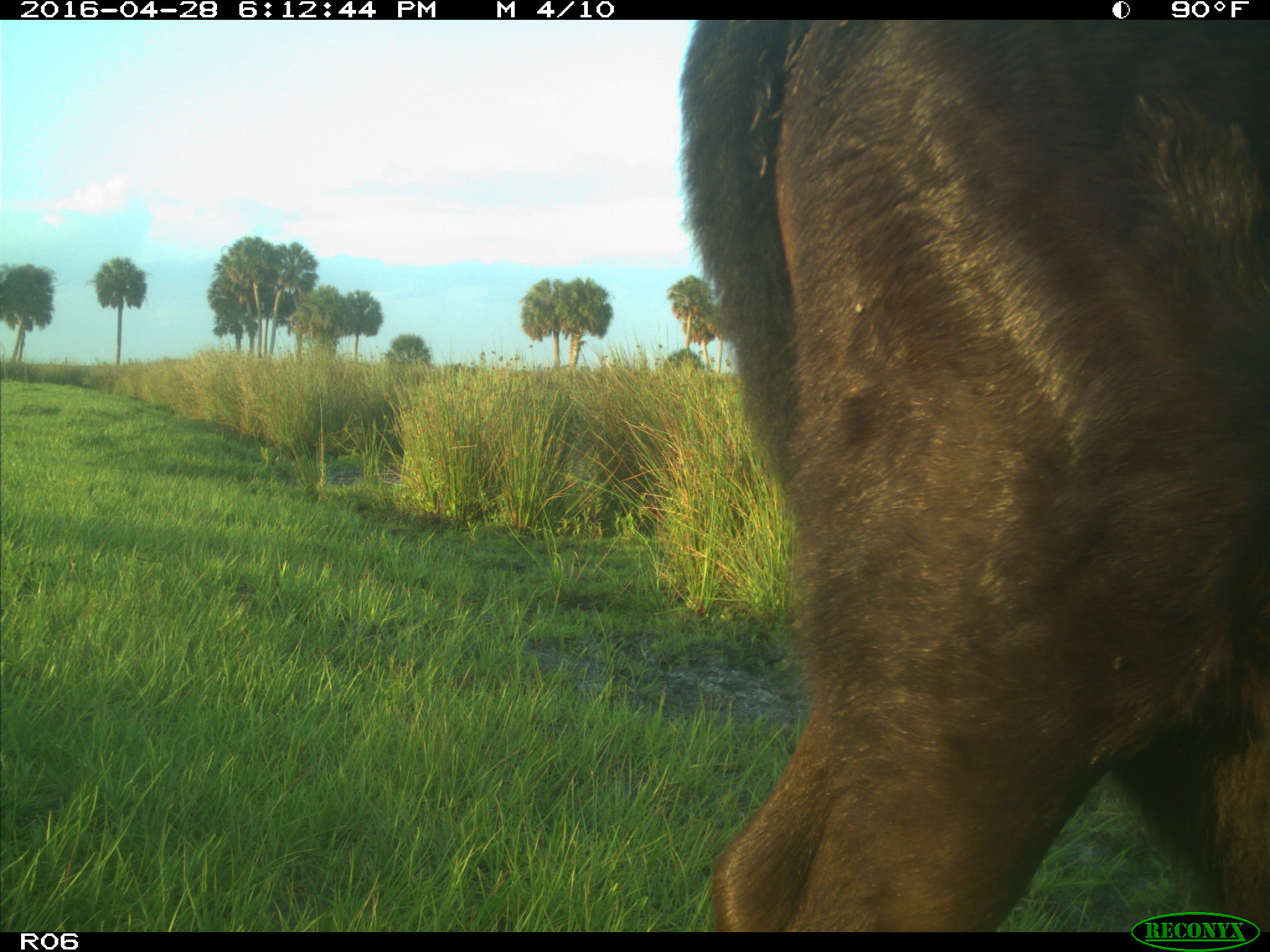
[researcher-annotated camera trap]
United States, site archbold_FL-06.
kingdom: Animalia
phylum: Chordata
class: Mammalia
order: Artiodactyla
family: Bovidae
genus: Bos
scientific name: Bos taurus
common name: domestic cow